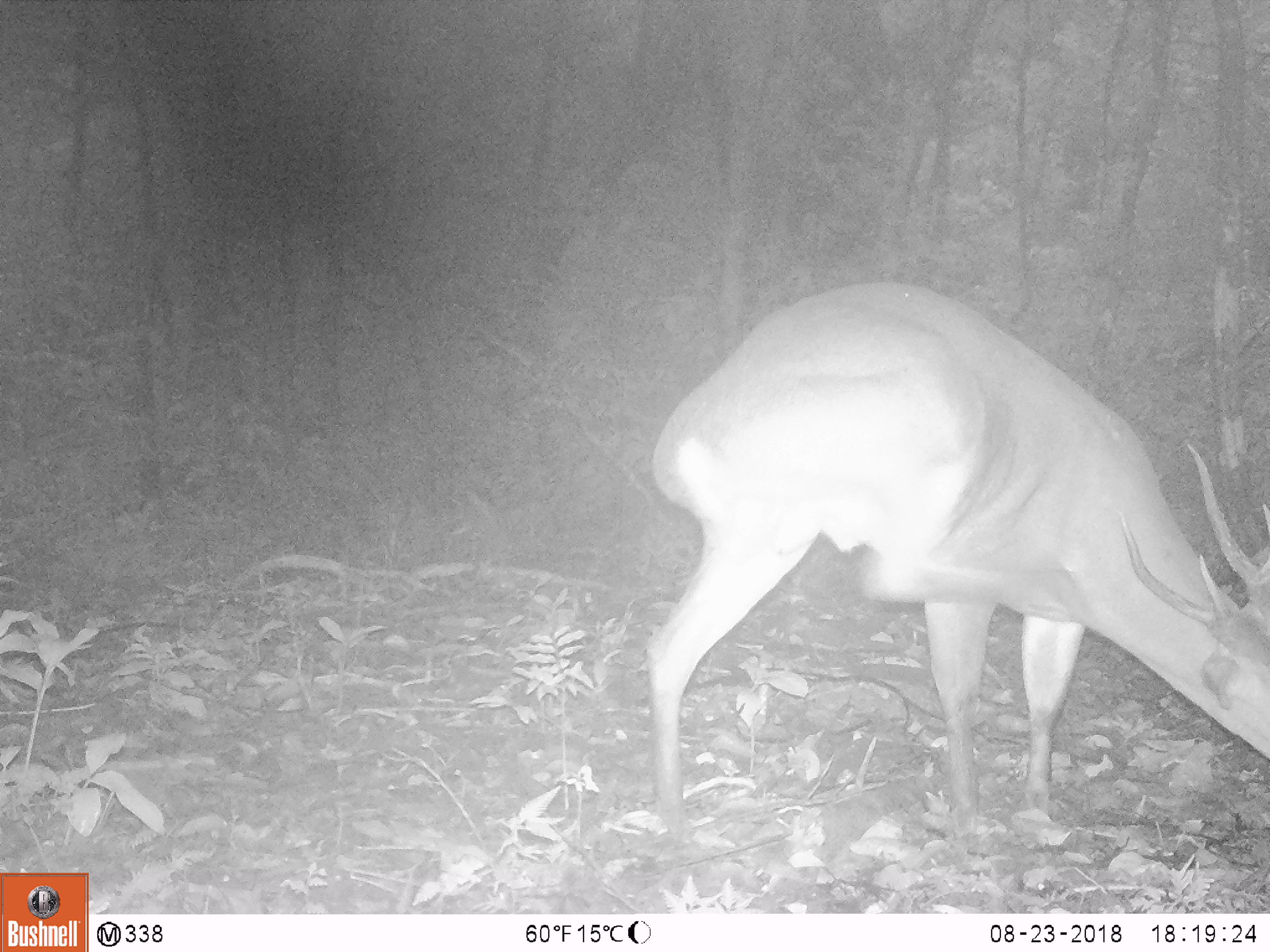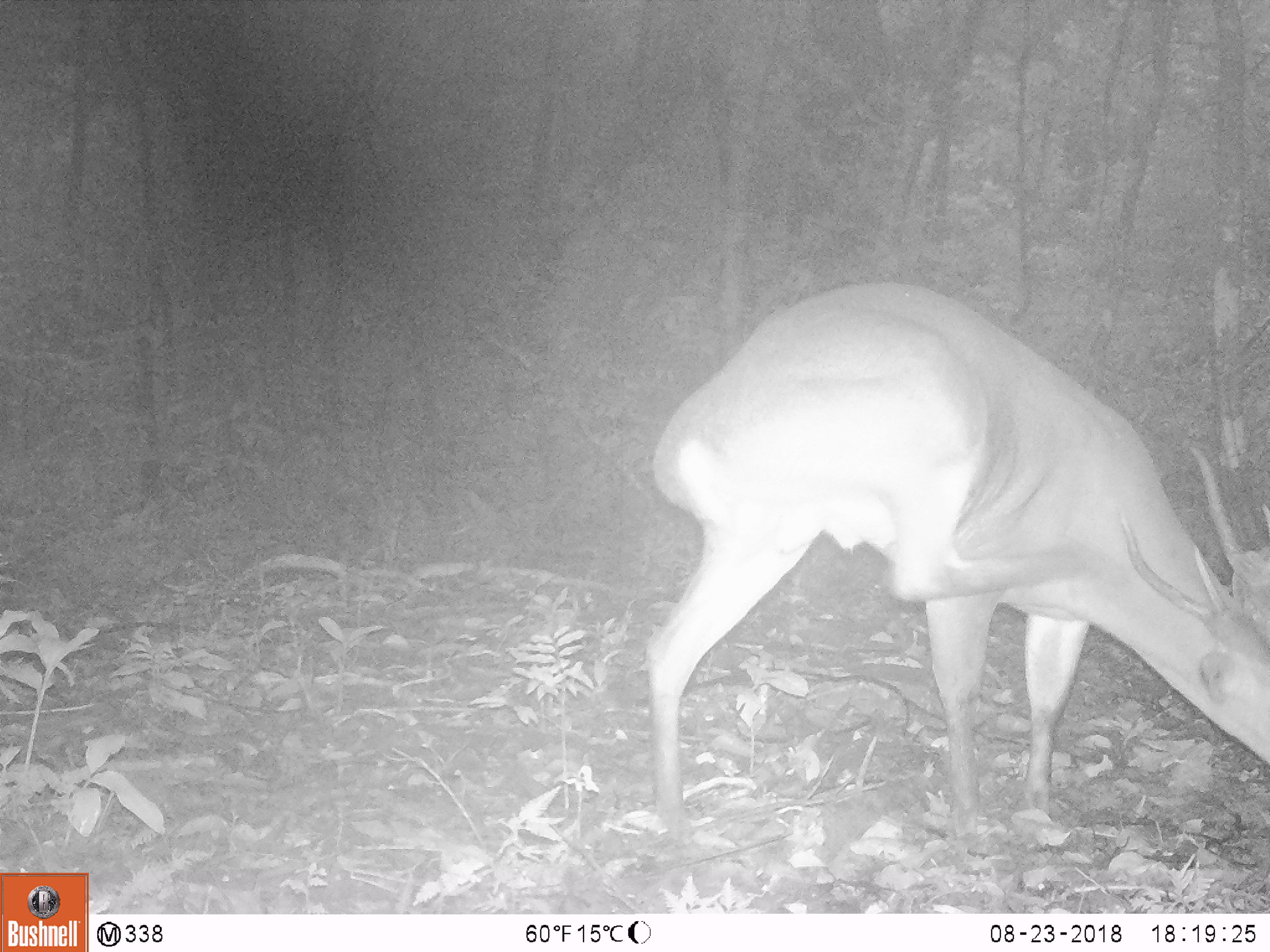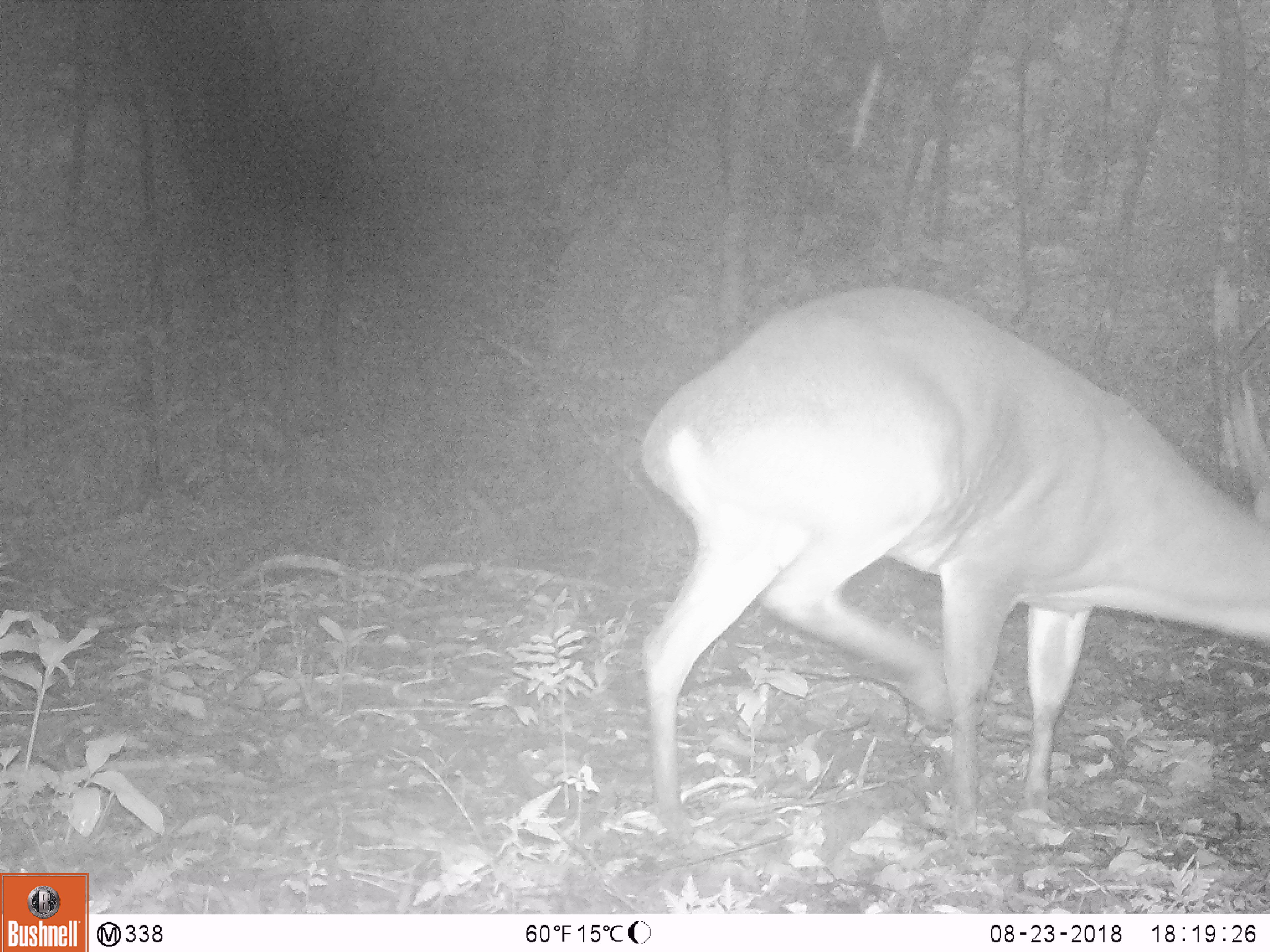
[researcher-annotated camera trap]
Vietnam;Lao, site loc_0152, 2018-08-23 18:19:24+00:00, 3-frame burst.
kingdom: Animalia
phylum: Chordata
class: Mammalia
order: Artiodactyla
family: Cervidae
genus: Muntiacus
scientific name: Muntiacus vuquangensis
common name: large-antlered muntjac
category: large antlered muntjac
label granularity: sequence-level